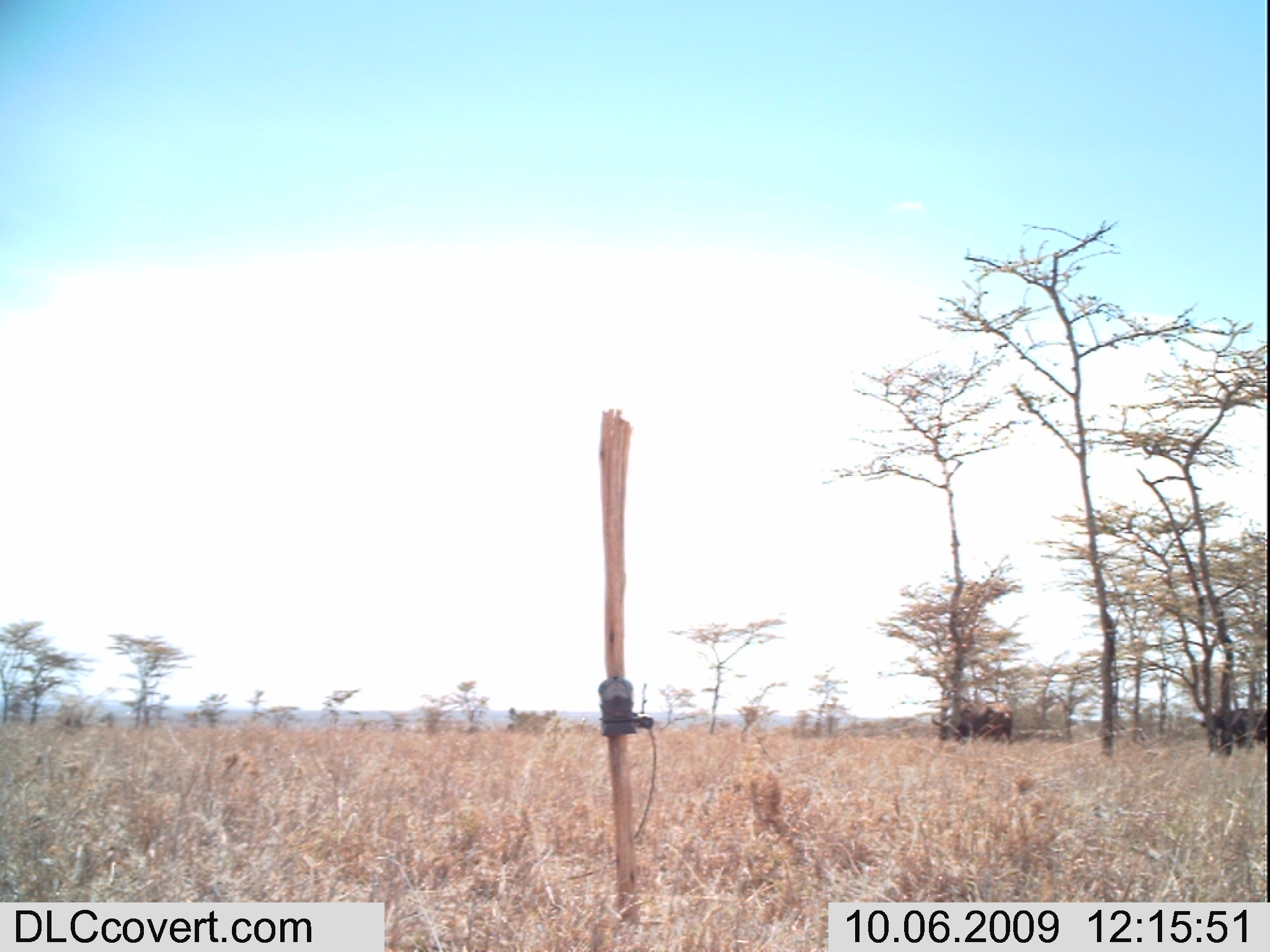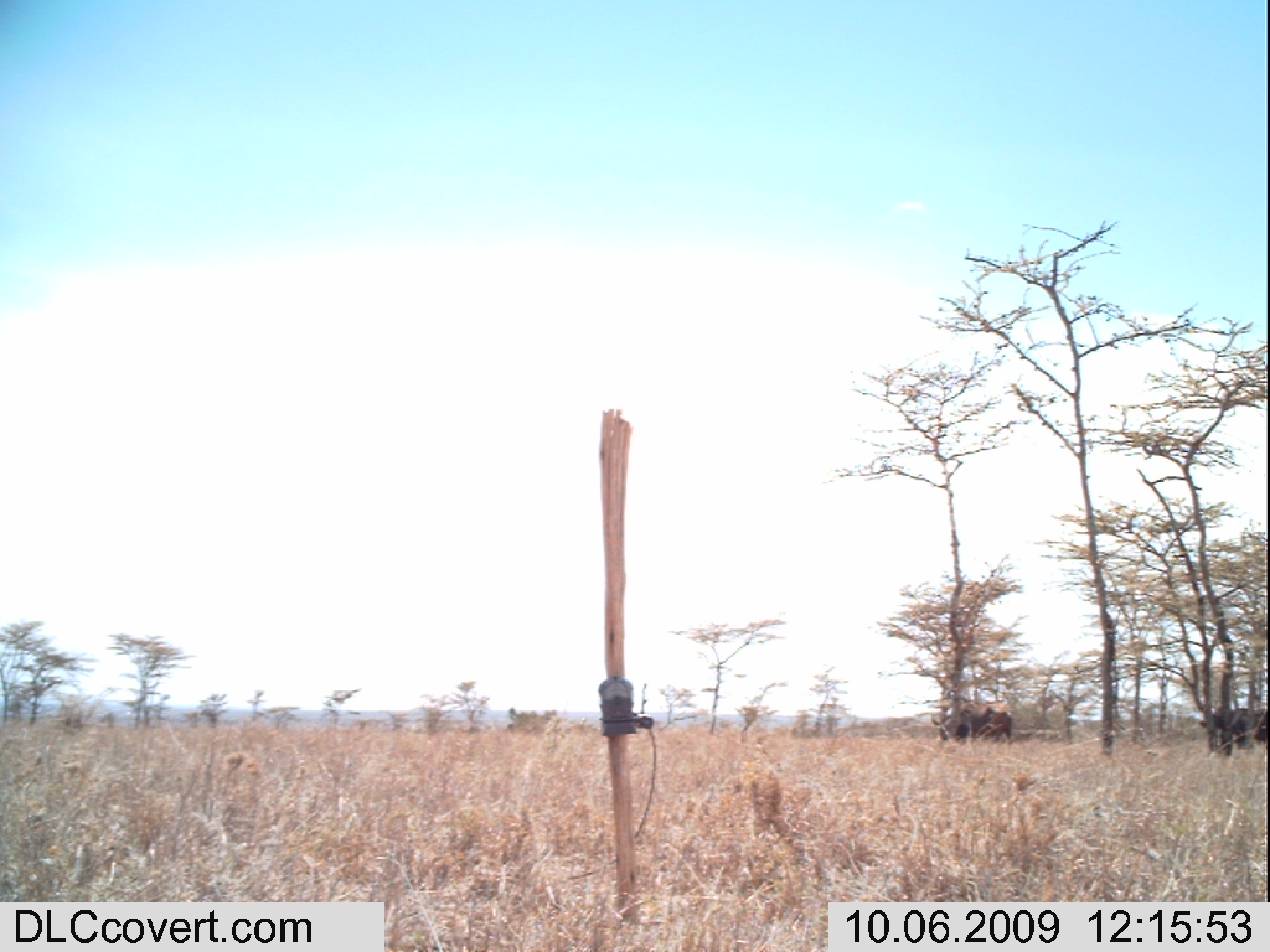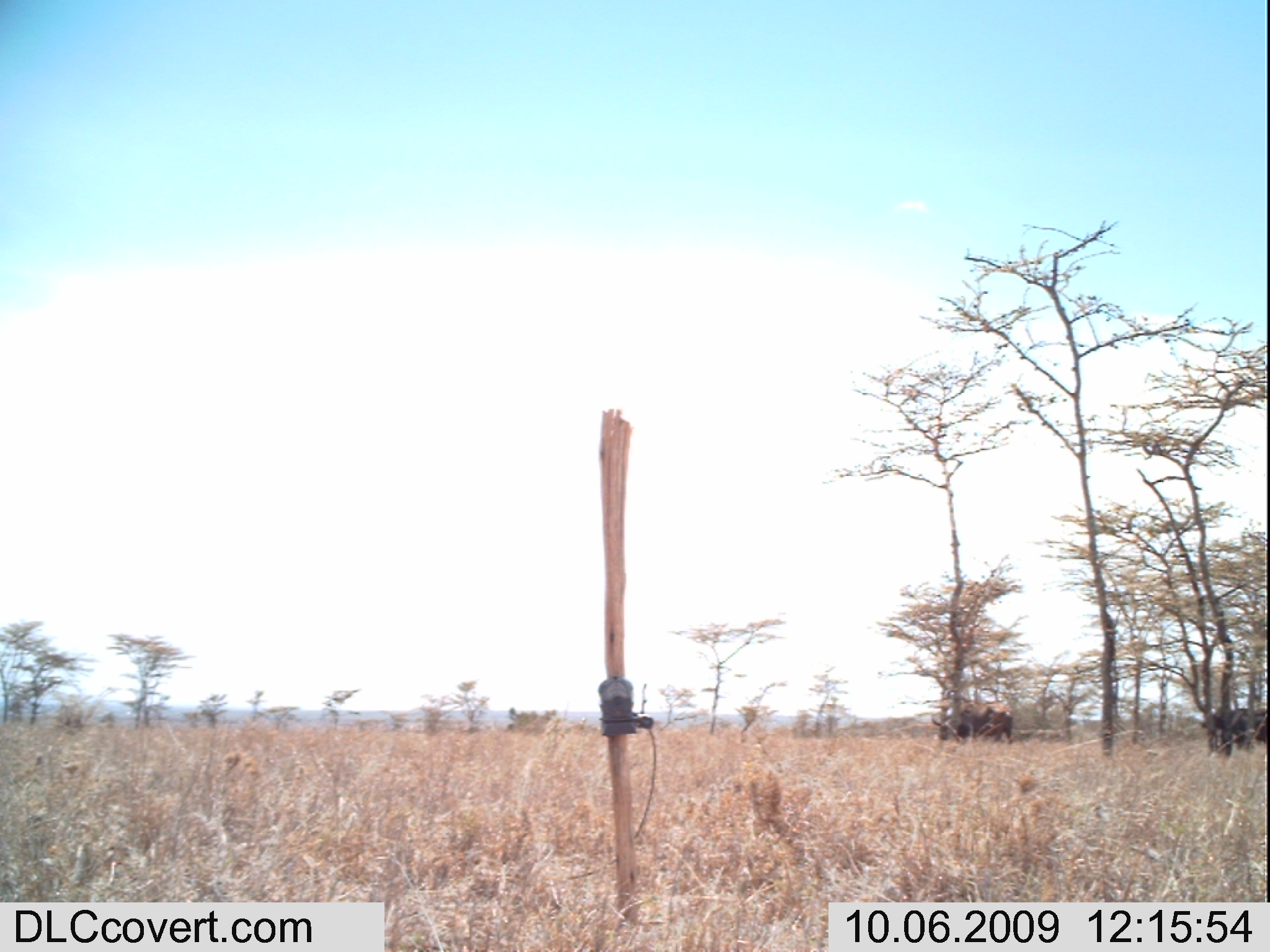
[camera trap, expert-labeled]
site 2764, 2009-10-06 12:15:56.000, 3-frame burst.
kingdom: Animalia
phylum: Chordata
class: Mammalia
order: Artiodactyla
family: Bovidae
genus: Syncerus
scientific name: Syncerus caffer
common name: african buffalo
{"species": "Syncerus caffer (african buffalo)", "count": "2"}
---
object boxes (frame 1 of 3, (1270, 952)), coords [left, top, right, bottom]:
syncerus caffer: [932, 699, 1013, 744]; [1200, 704, 1267, 751]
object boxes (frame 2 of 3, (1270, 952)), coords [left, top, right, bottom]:
syncerus caffer: [932, 699, 1013, 744]; [1199, 704, 1267, 751]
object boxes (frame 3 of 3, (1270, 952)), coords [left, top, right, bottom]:
syncerus caffer: [932, 699, 1013, 744]; [1199, 704, 1267, 751]